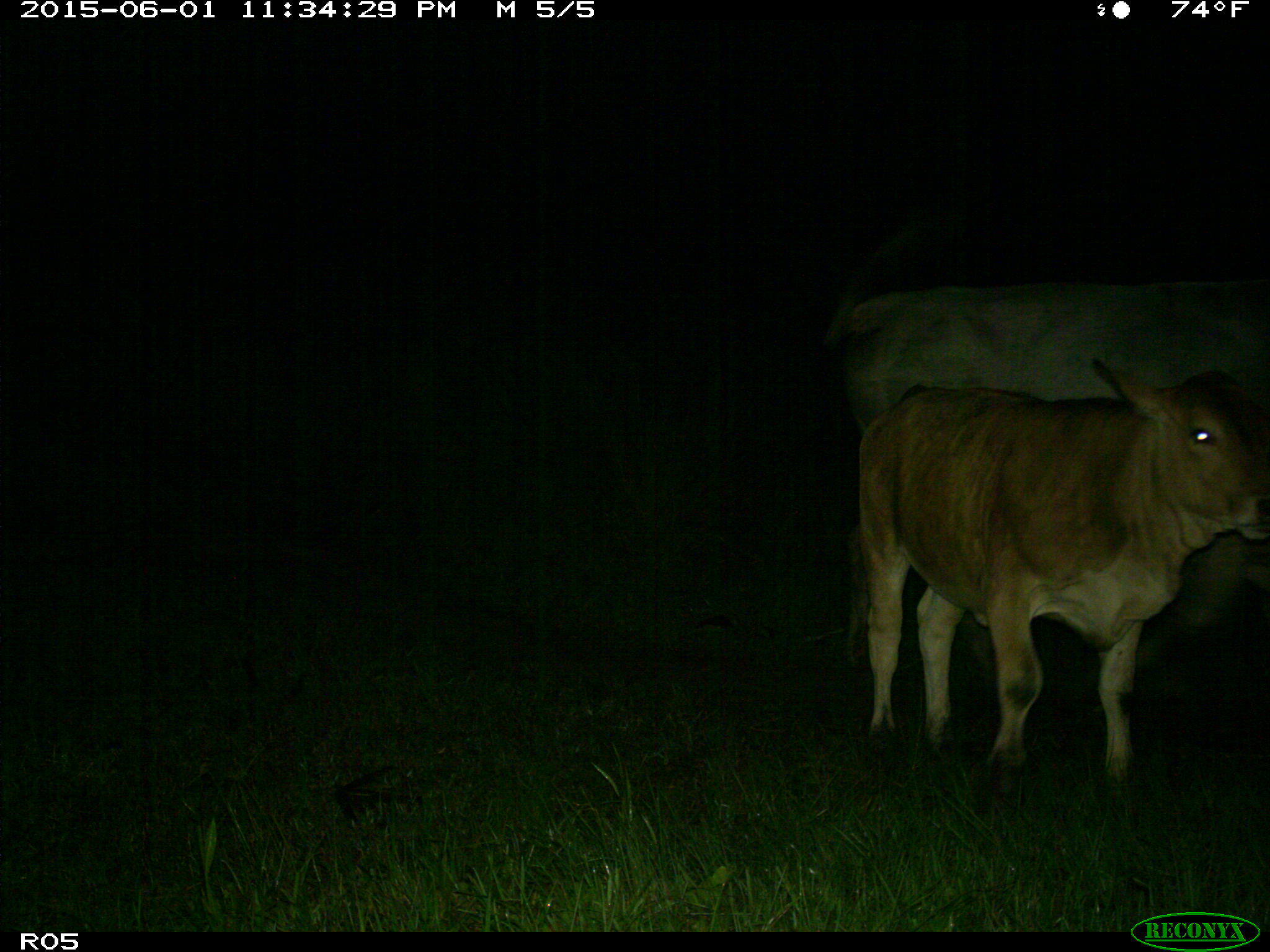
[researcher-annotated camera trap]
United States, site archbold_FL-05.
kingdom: Animalia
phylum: Chordata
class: Mammalia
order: Artiodactyla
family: Bovidae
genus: Bos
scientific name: Bos taurus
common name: domestic cow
Bos taurus (domestic cow).